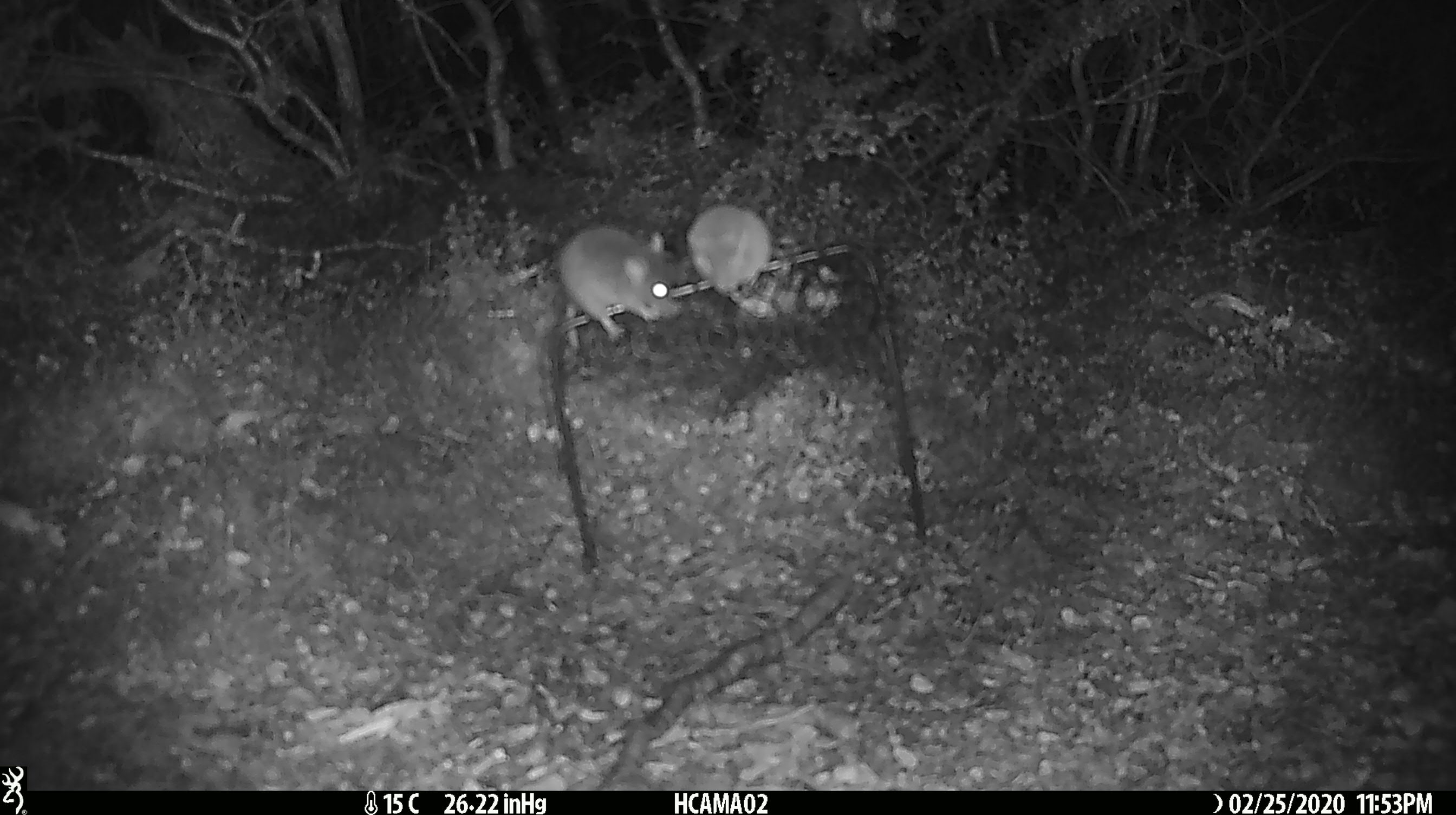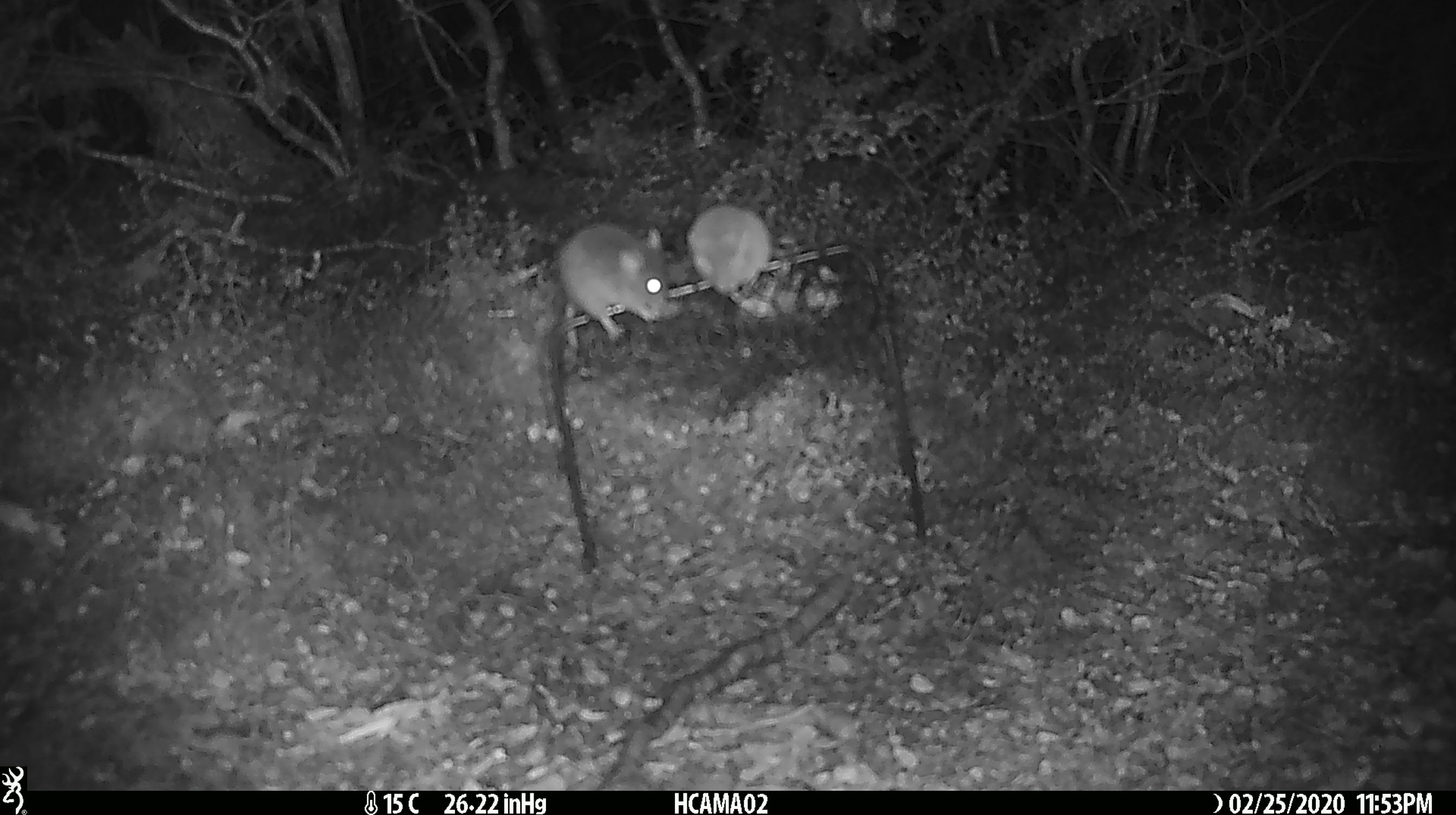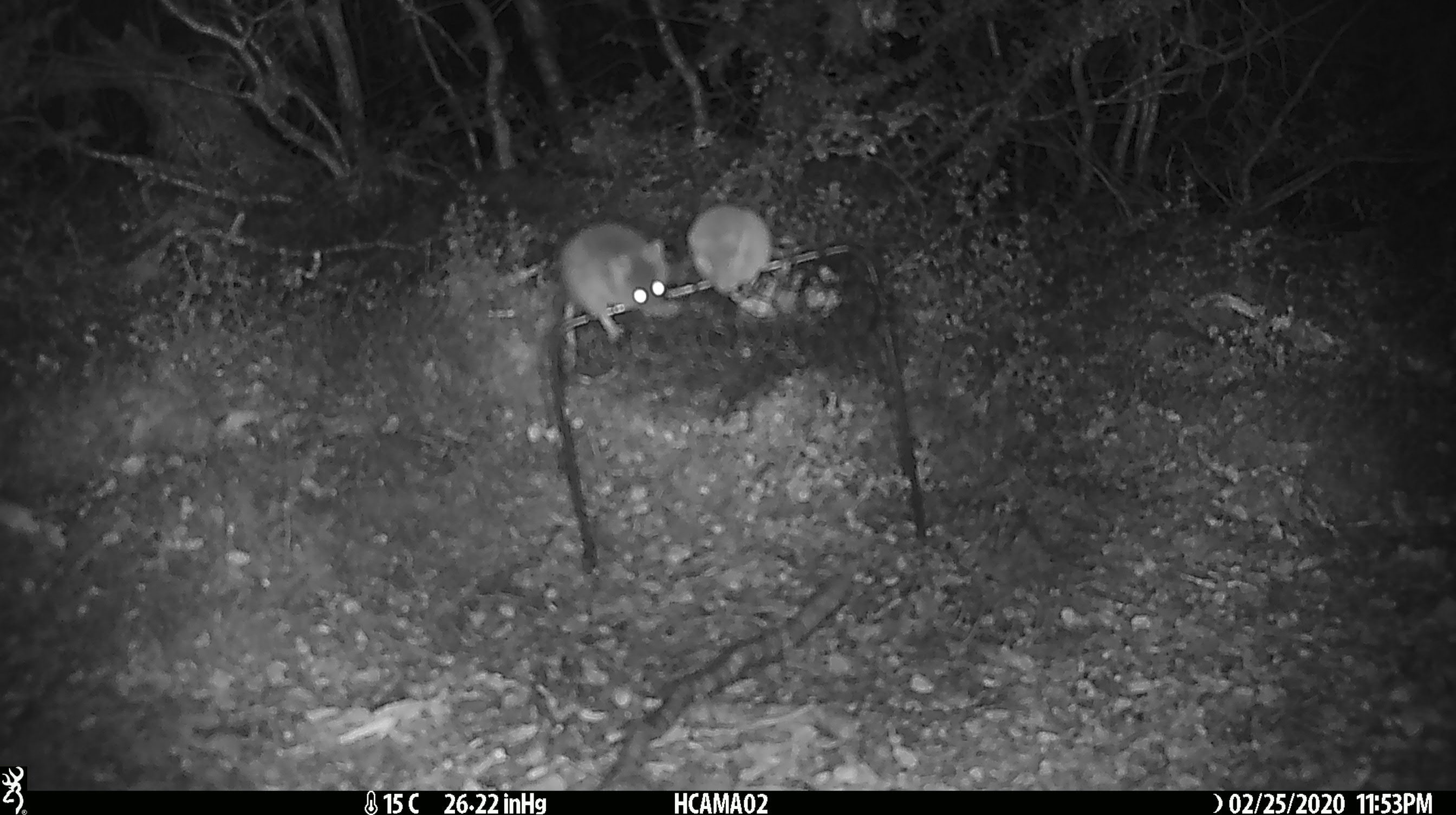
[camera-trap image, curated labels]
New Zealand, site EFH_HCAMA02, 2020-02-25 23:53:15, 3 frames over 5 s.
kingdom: Animalia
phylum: Chordata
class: Mammalia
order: Rodentia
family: Muridae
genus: Mus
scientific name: Mus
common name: mouse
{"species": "mouse (Mus)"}